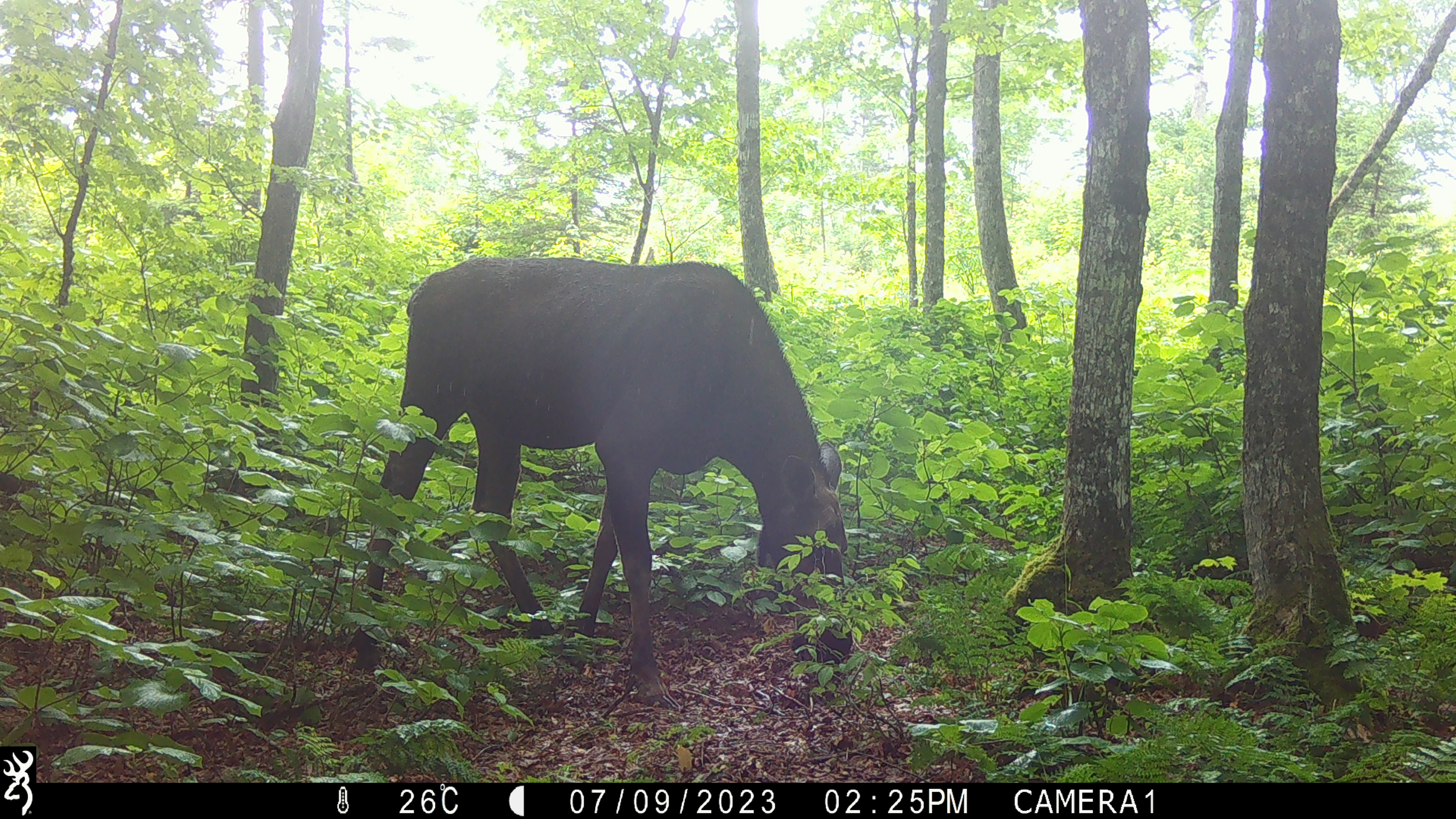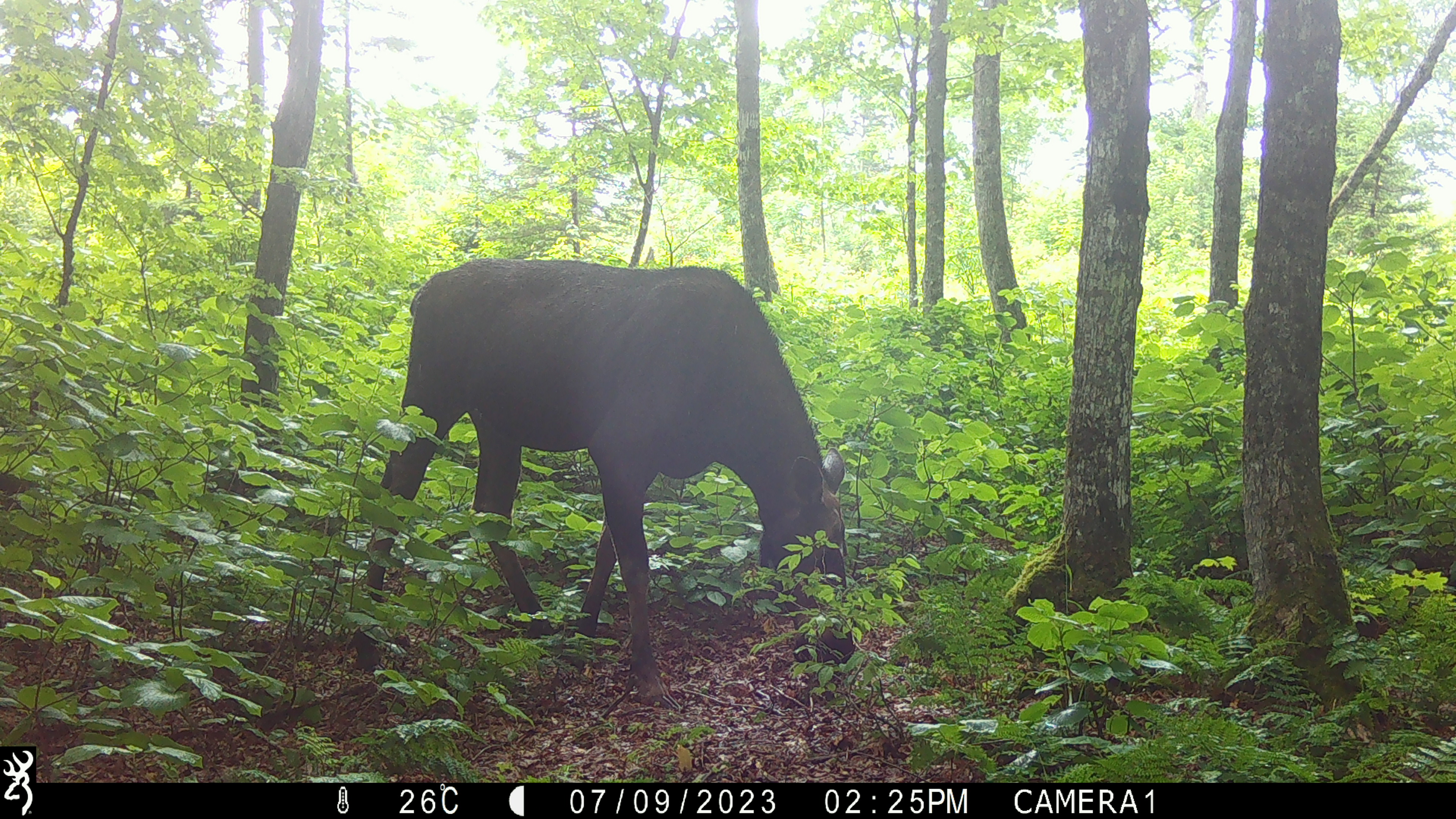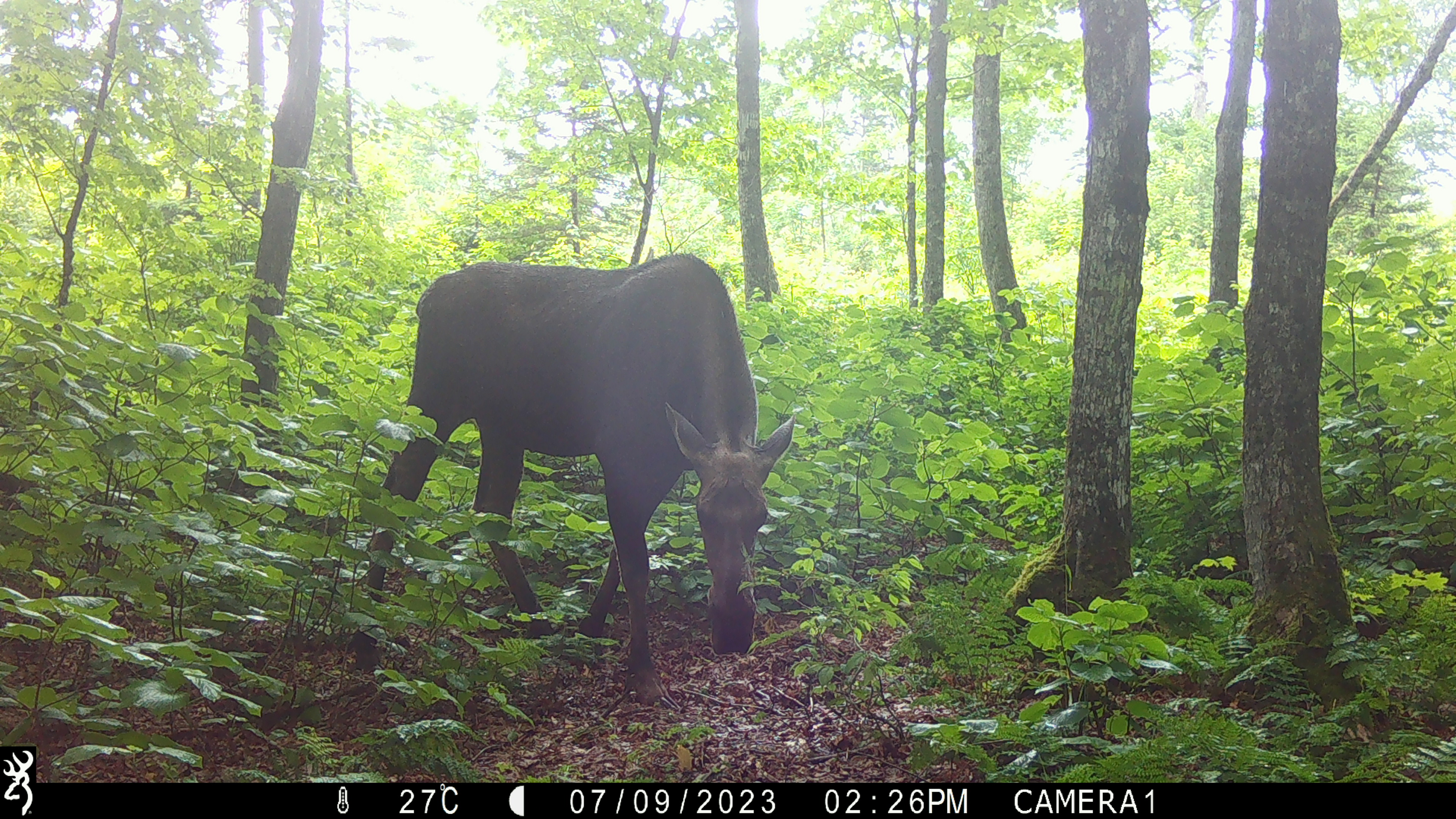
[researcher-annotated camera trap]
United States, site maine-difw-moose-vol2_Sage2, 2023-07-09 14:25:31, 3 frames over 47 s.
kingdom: Animalia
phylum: Chordata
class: Mammalia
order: Artiodactyla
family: Cervidae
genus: Alces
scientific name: Alces alces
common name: moose